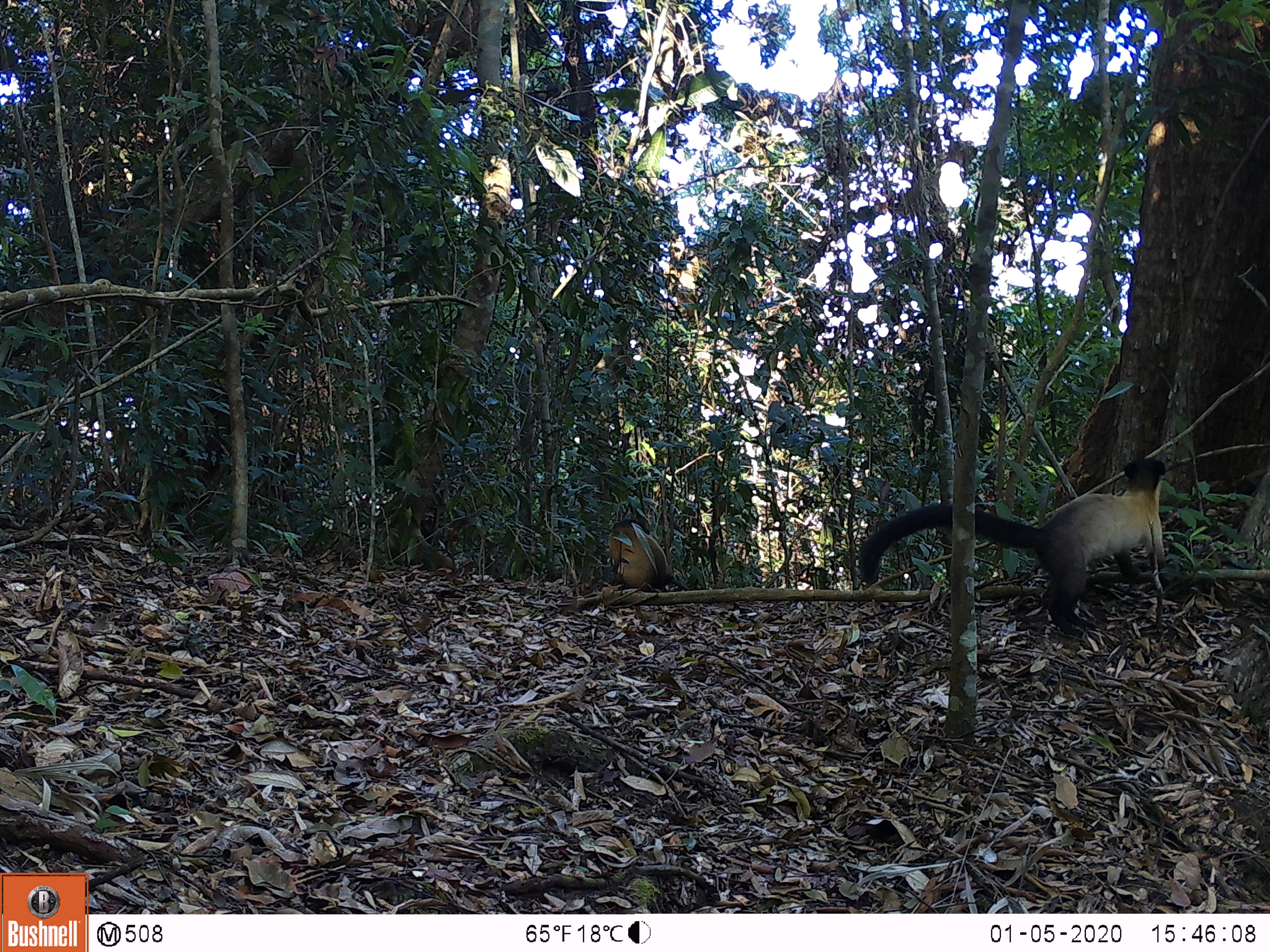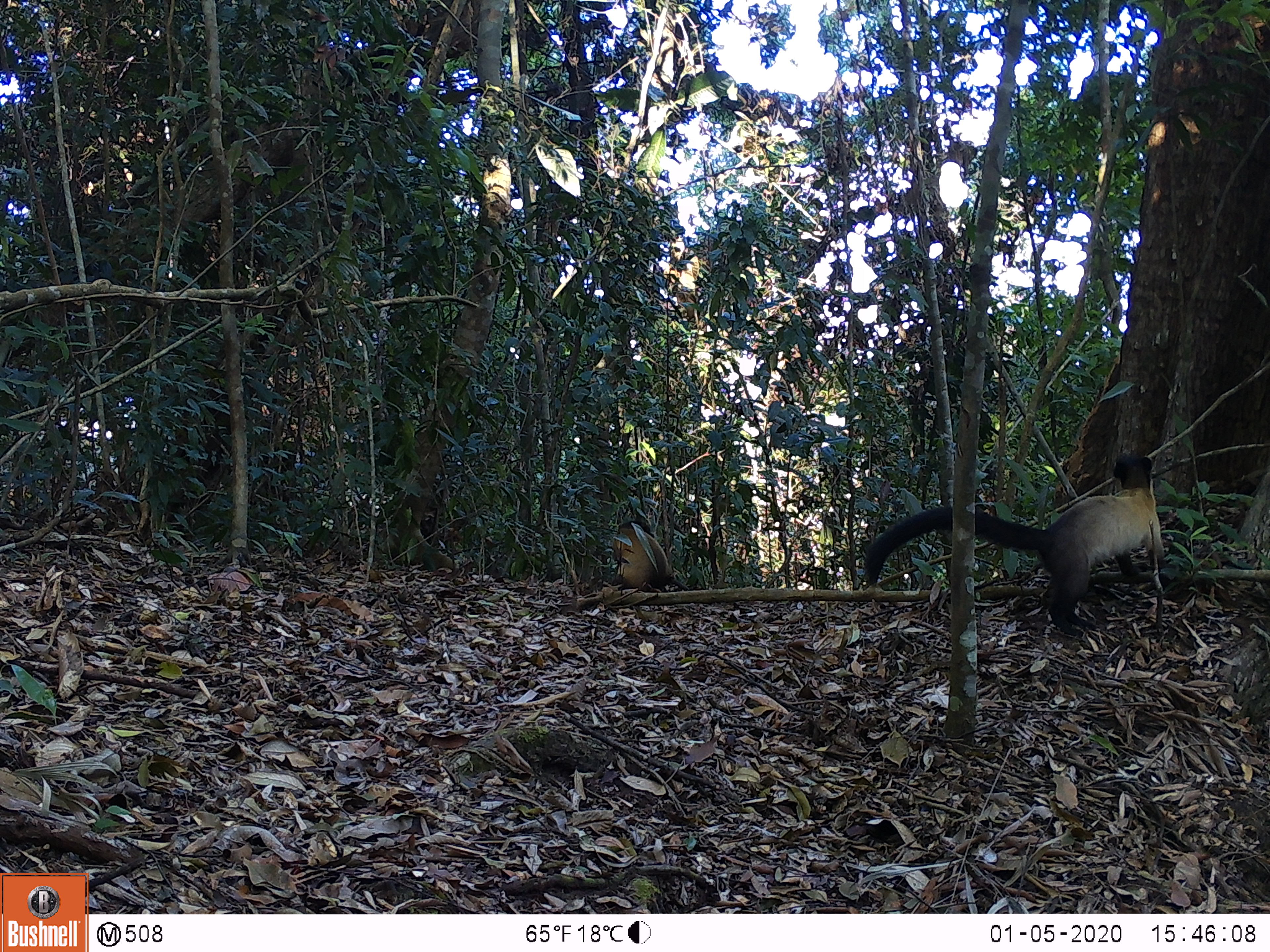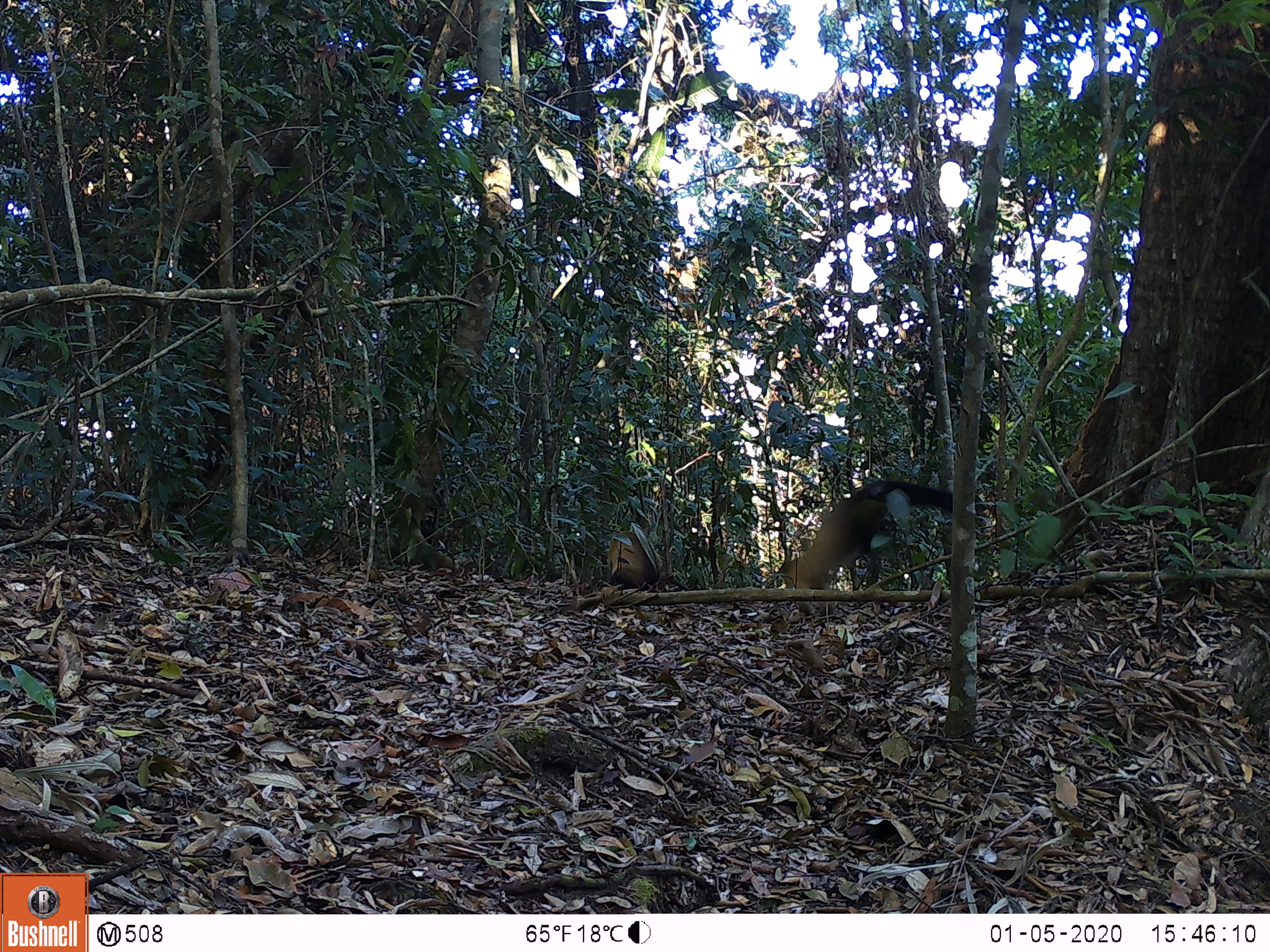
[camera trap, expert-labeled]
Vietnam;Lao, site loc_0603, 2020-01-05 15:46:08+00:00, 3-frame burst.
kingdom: Animalia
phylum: Chordata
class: Mammalia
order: Carnivora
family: Mustelidae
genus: Martes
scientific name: Martes flavigula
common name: yellow-throated marten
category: yellow throated marten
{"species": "yellow throated marten (yellow-throated marten) (Martes flavigula)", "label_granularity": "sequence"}